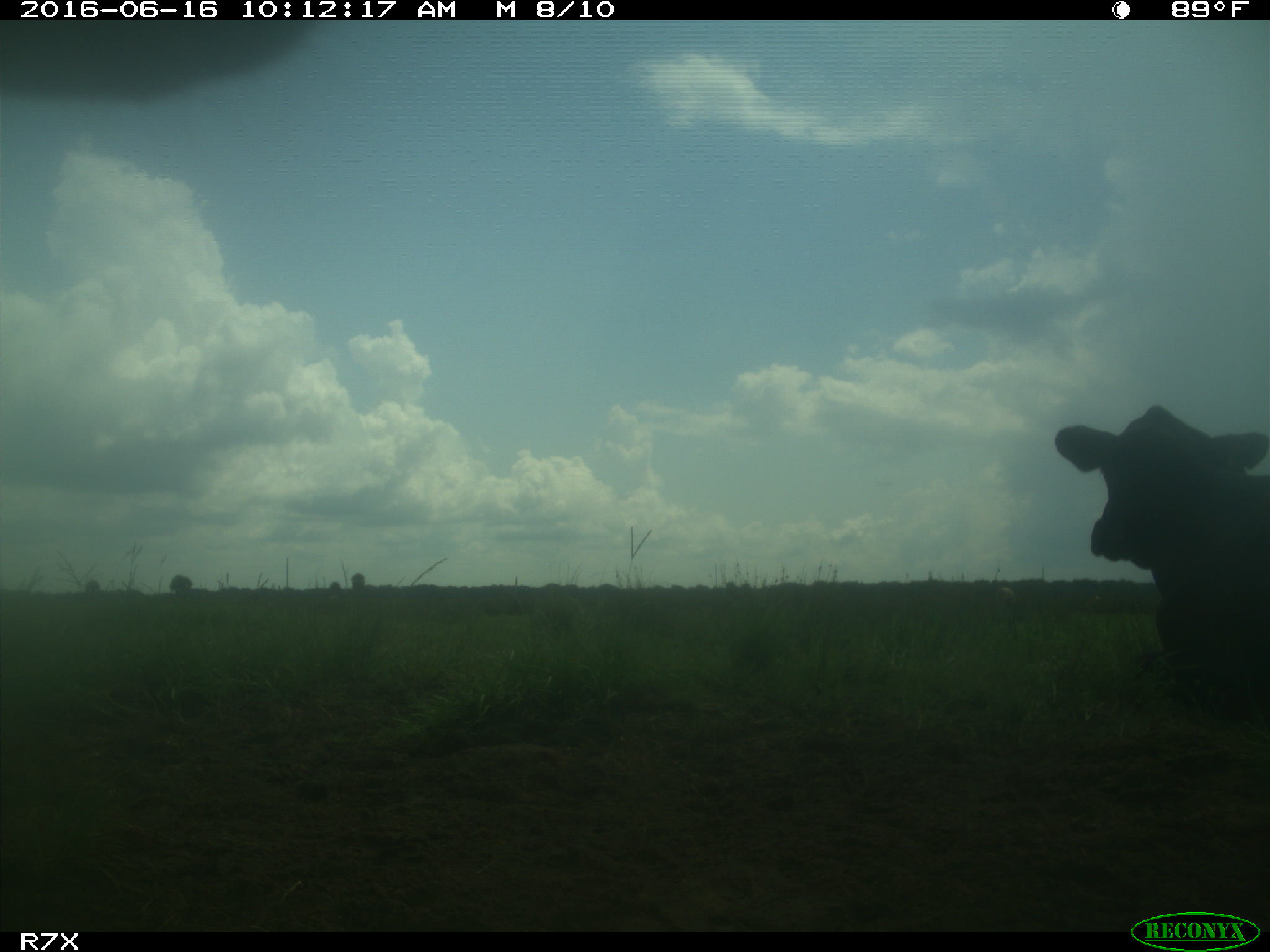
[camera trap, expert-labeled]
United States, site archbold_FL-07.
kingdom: Animalia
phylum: Chordata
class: Mammalia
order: Artiodactyla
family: Bovidae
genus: Bos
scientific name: Bos taurus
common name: domestic cow